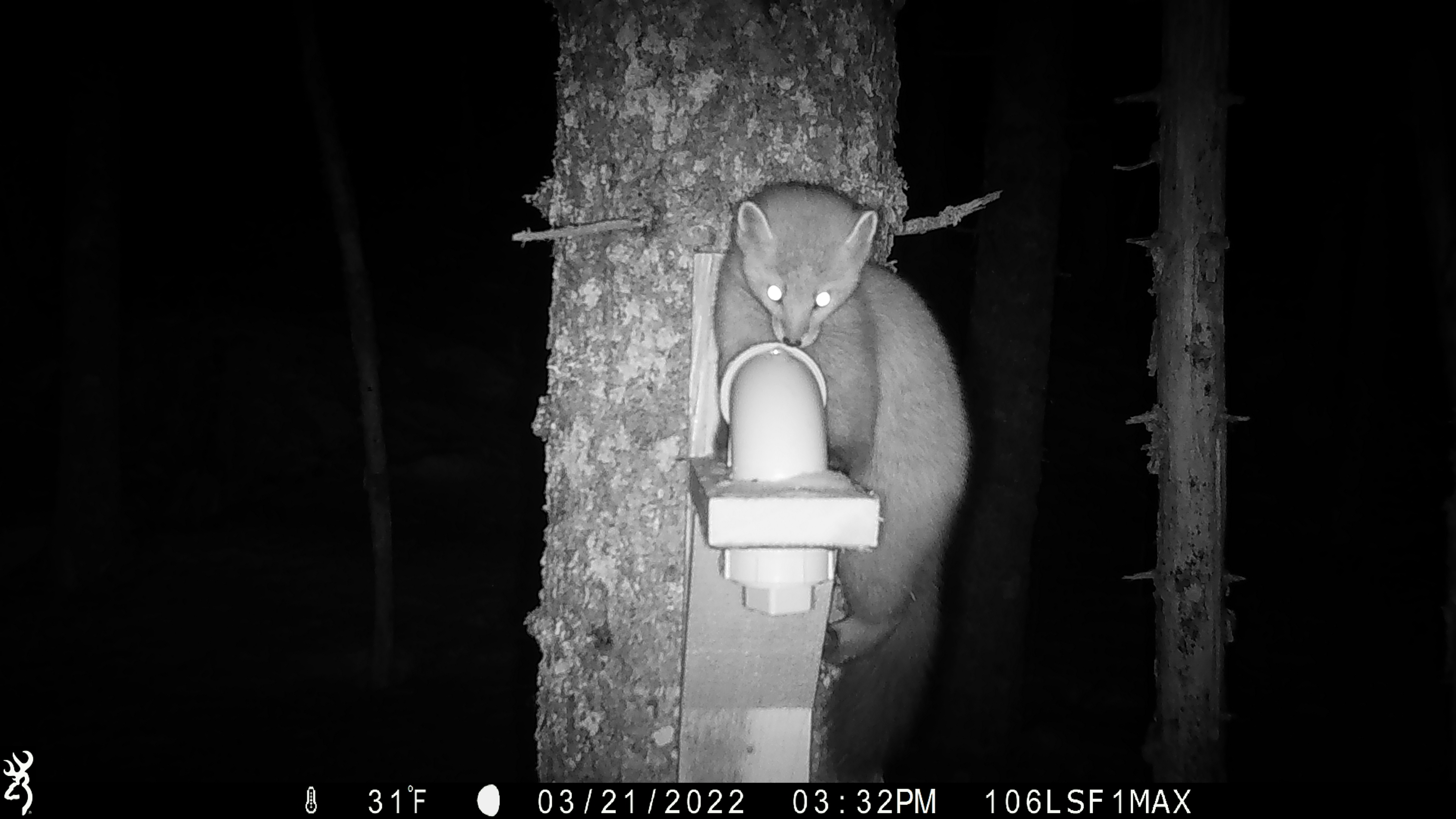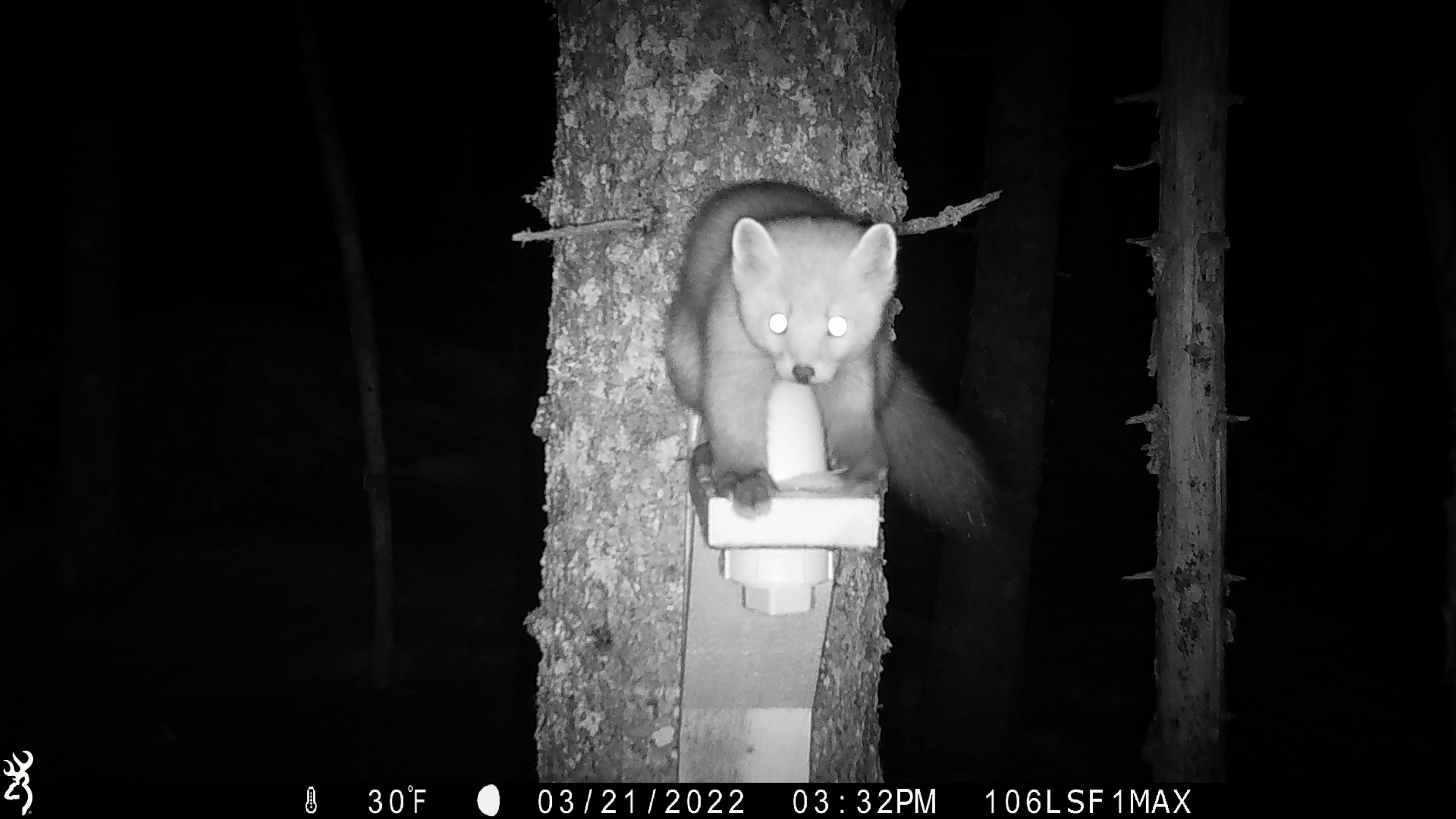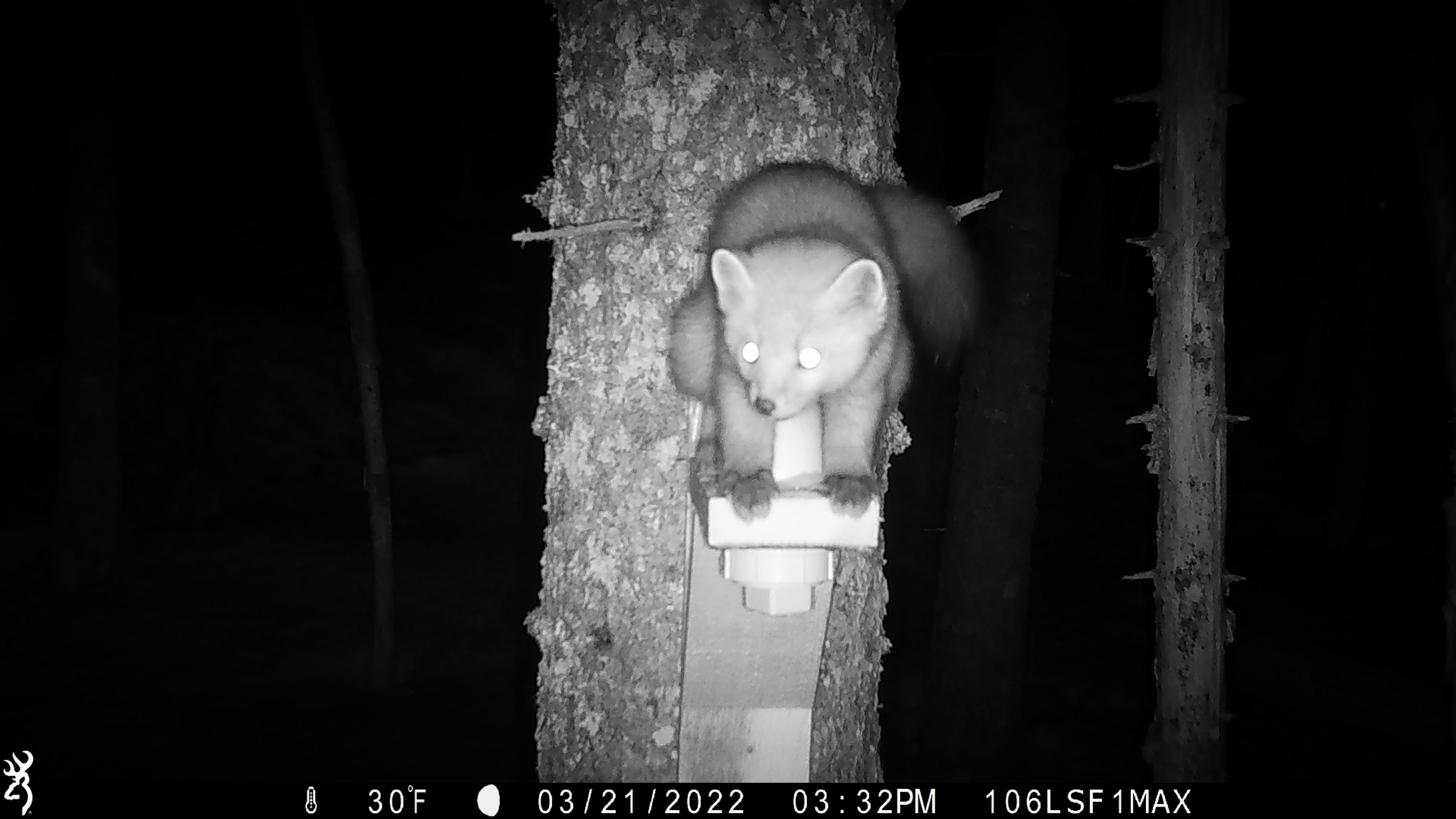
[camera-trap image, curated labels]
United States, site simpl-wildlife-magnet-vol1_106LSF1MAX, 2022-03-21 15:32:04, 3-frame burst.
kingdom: Animalia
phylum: Chordata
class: Mammalia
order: Carnivora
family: Mustelidae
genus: Martes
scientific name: Martes americana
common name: american marten